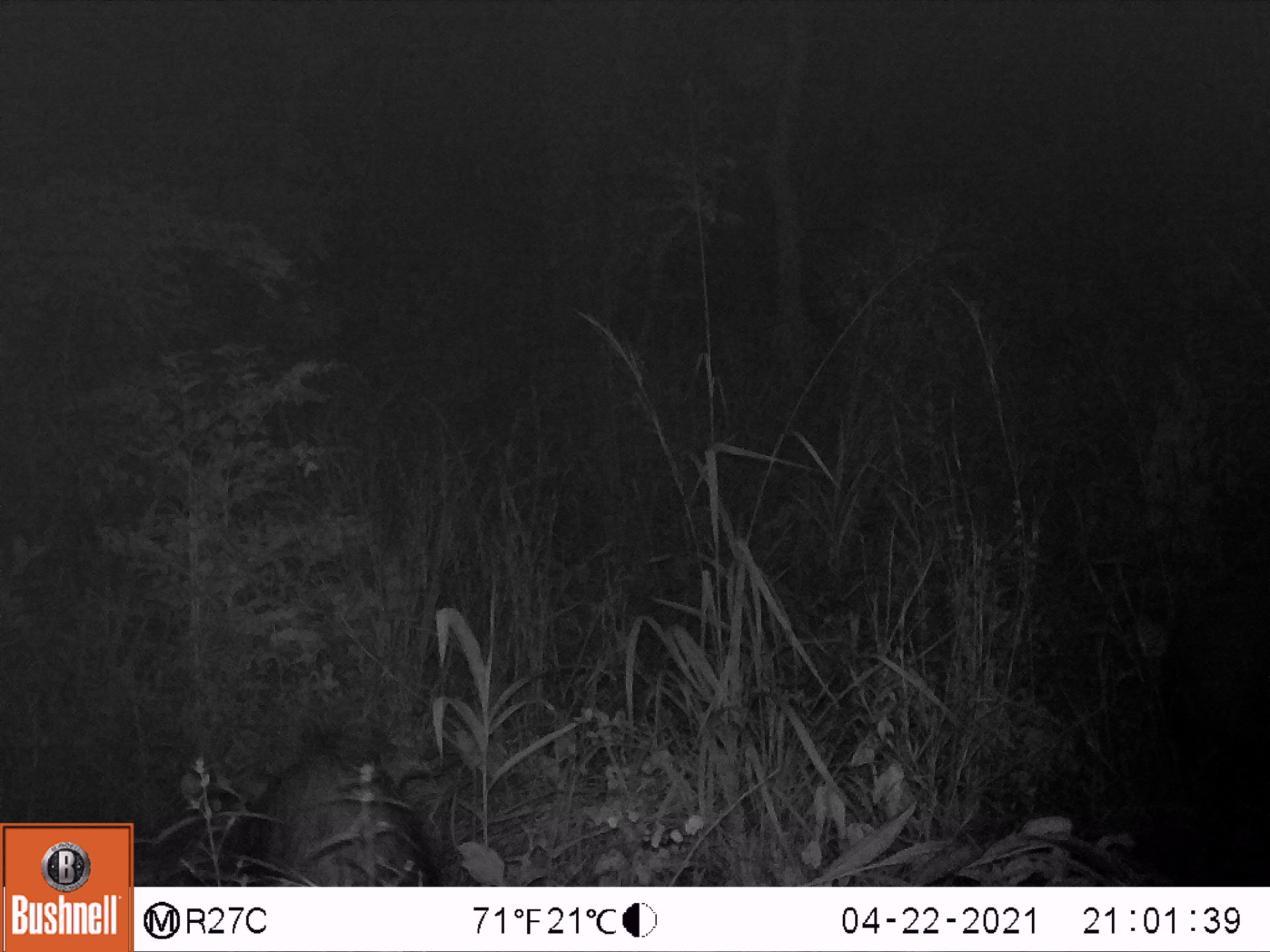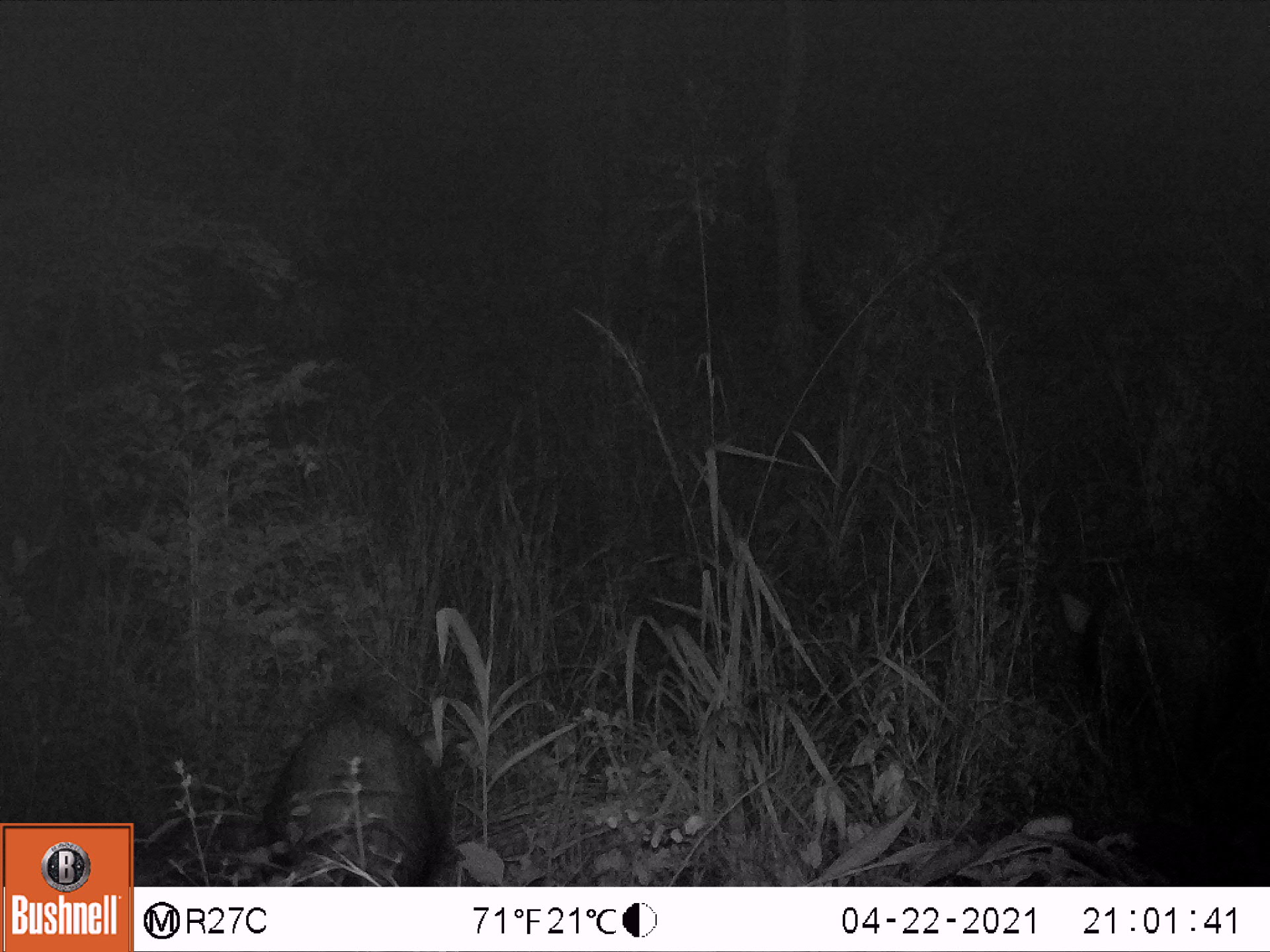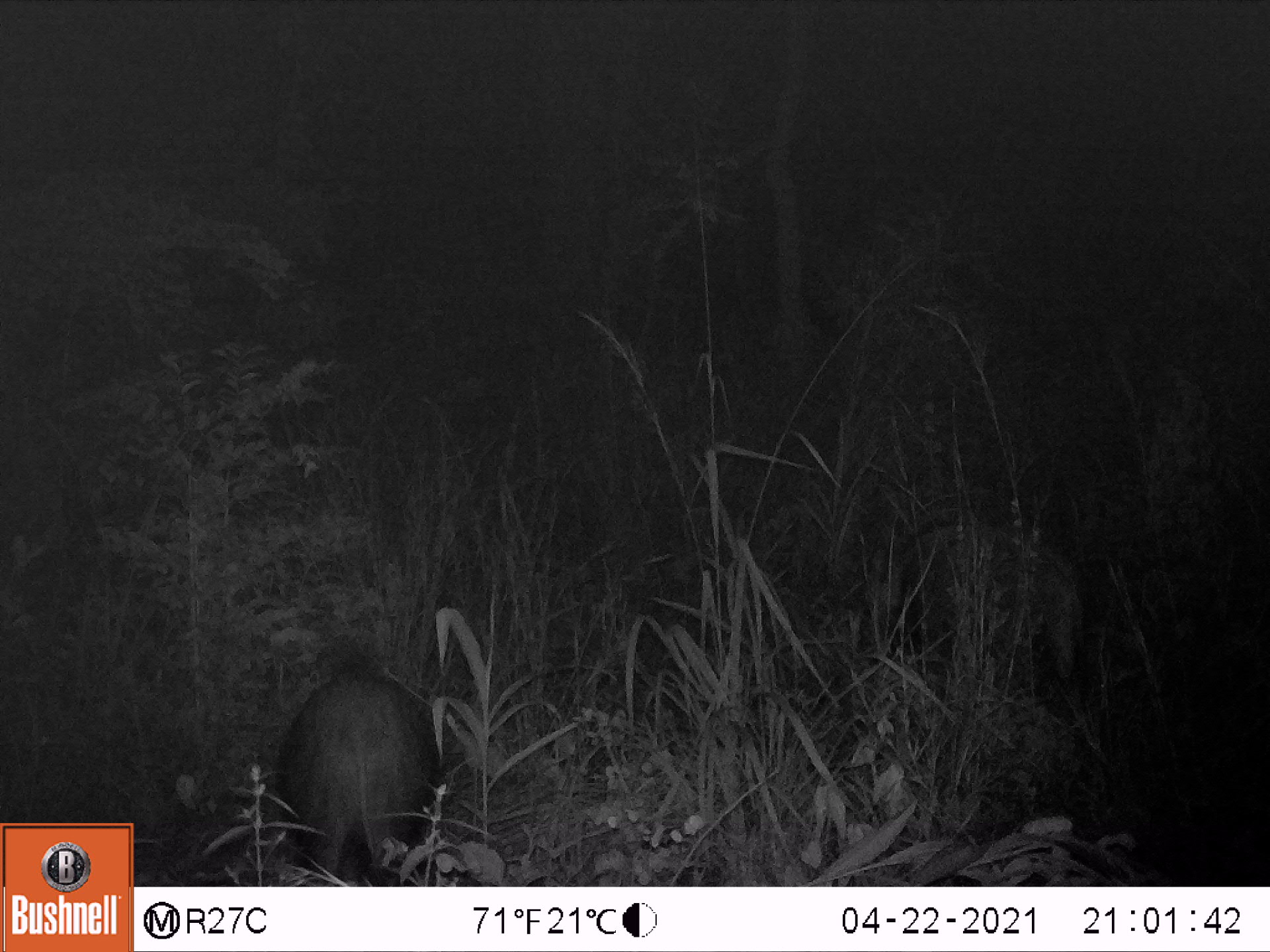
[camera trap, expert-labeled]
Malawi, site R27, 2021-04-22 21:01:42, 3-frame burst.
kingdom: Animalia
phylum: Chordata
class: Mammalia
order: Artiodactyla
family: Suidae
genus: Potamochoerus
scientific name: Potamochoerus larvatus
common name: bushpig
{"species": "bushpig (Potamochoerus larvatus)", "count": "2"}